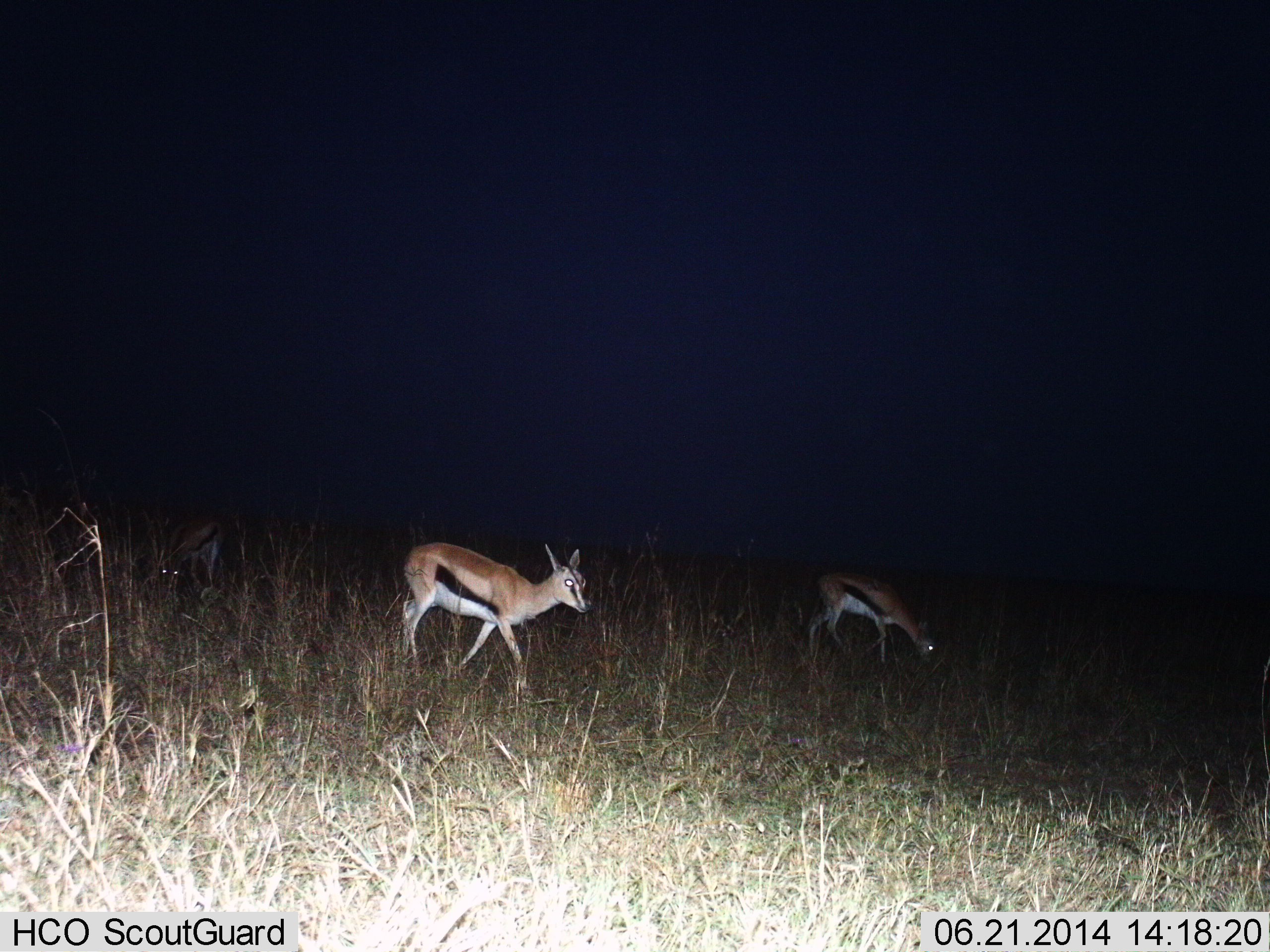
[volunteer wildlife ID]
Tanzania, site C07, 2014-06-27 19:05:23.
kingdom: Animalia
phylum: Chordata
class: Mammalia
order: Artiodactyla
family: Bovidae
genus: Eudorcas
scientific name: Eudorcas thomsonii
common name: thomson's gazelle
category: gazellethomsons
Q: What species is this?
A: Gazellethomsons (thomson's gazelle) (Eudorcas thomsonii).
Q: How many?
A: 3.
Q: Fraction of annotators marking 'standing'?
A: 70%.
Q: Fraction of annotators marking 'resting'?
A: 0%.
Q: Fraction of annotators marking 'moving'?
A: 30%.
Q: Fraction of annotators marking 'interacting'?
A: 0%.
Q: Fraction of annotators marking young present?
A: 0%.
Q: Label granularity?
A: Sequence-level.